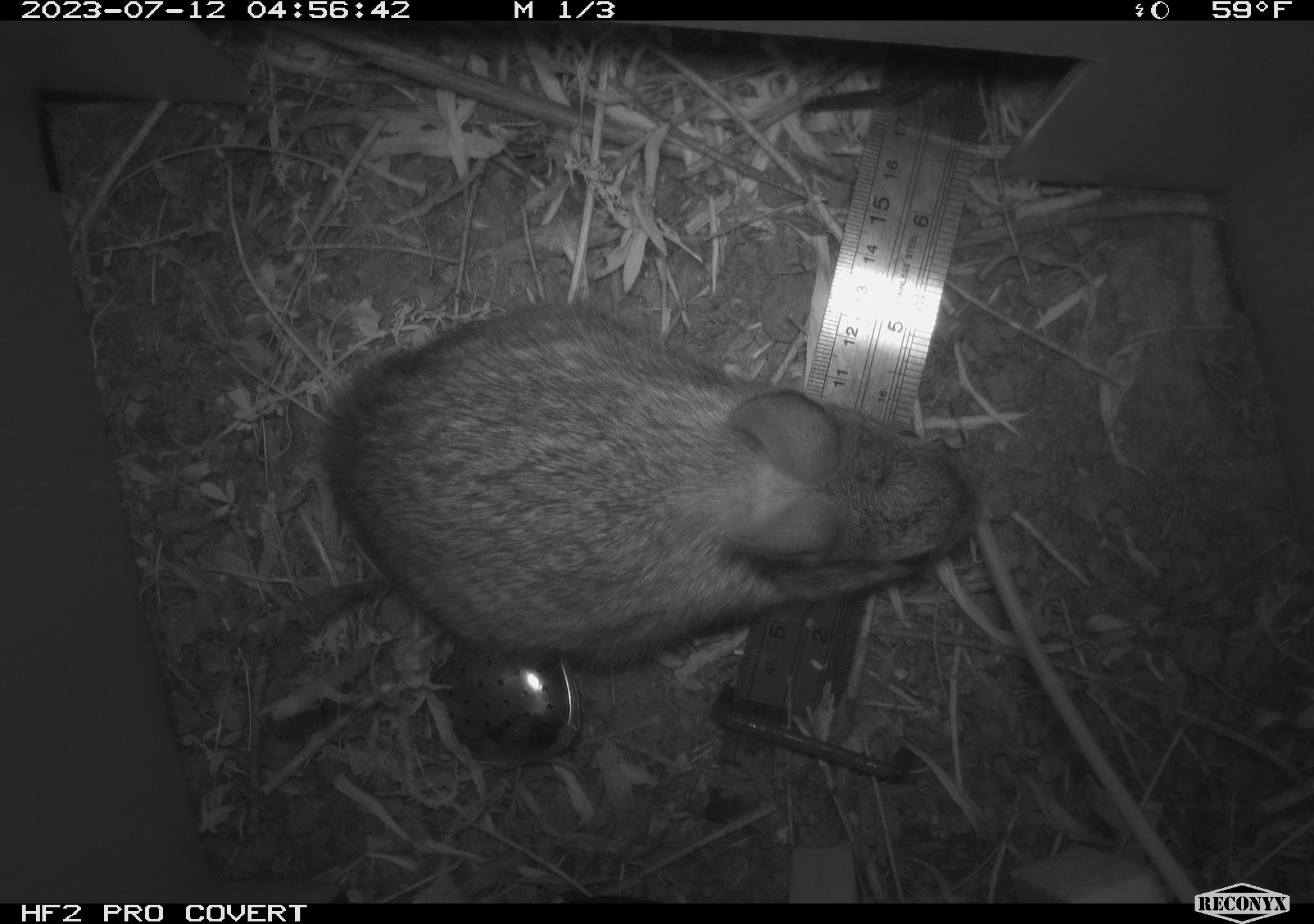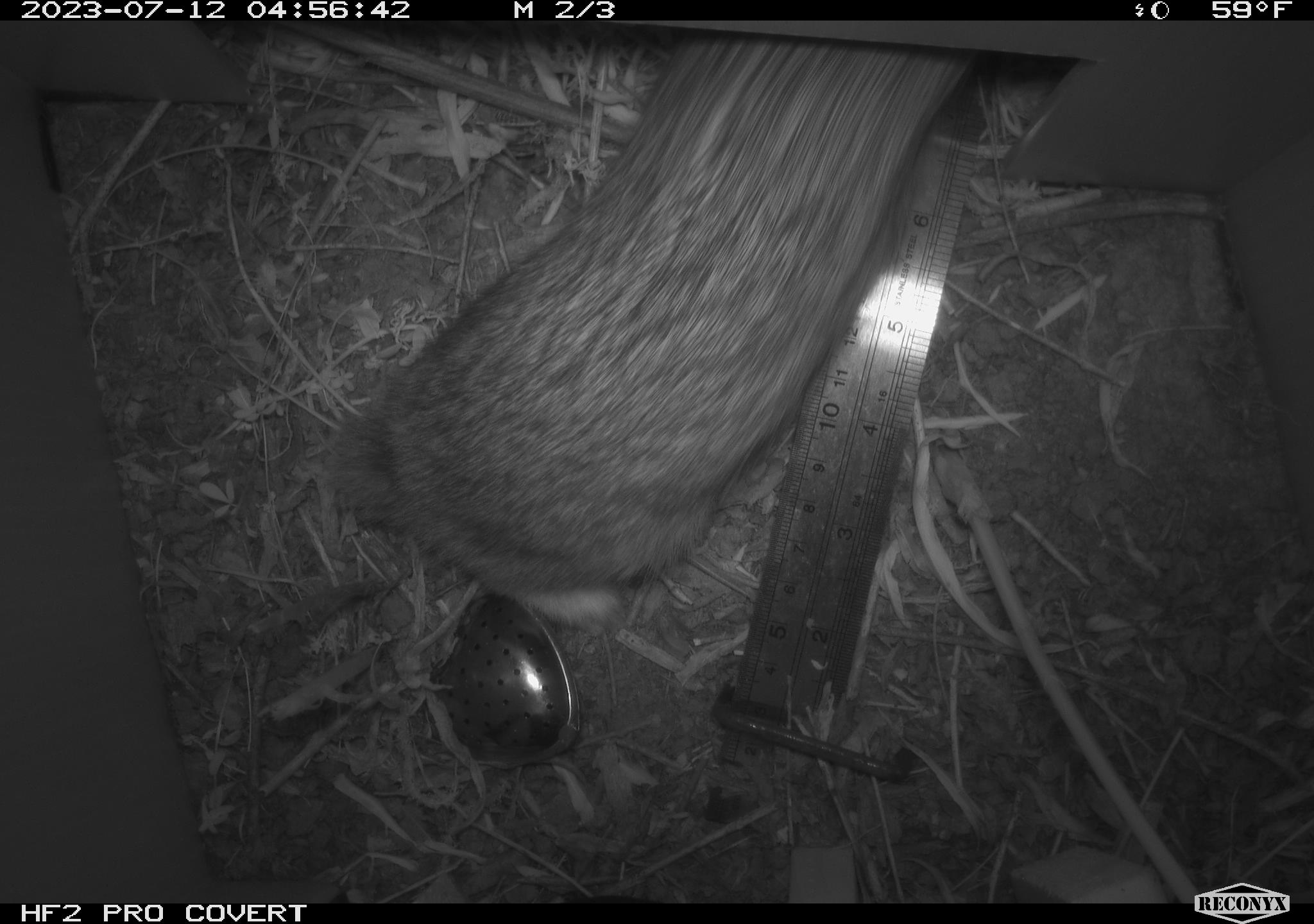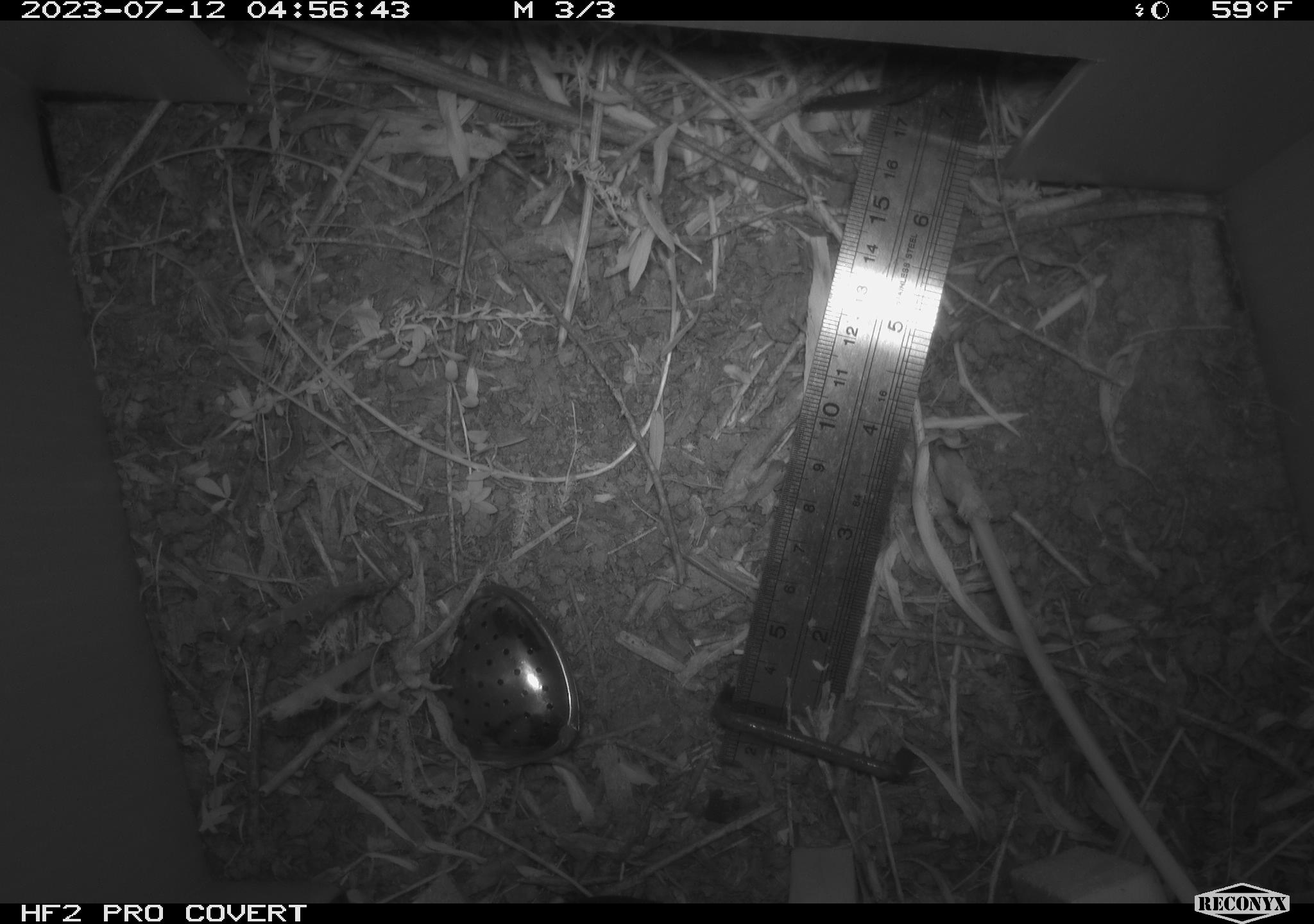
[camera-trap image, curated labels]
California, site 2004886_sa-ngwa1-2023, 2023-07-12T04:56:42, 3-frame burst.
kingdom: Animalia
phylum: Chordata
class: Mammalia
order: Lagomorpha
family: Leporidae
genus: Sylvilagus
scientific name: Sylvilagus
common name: cottontail rabbits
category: sylvilagus species